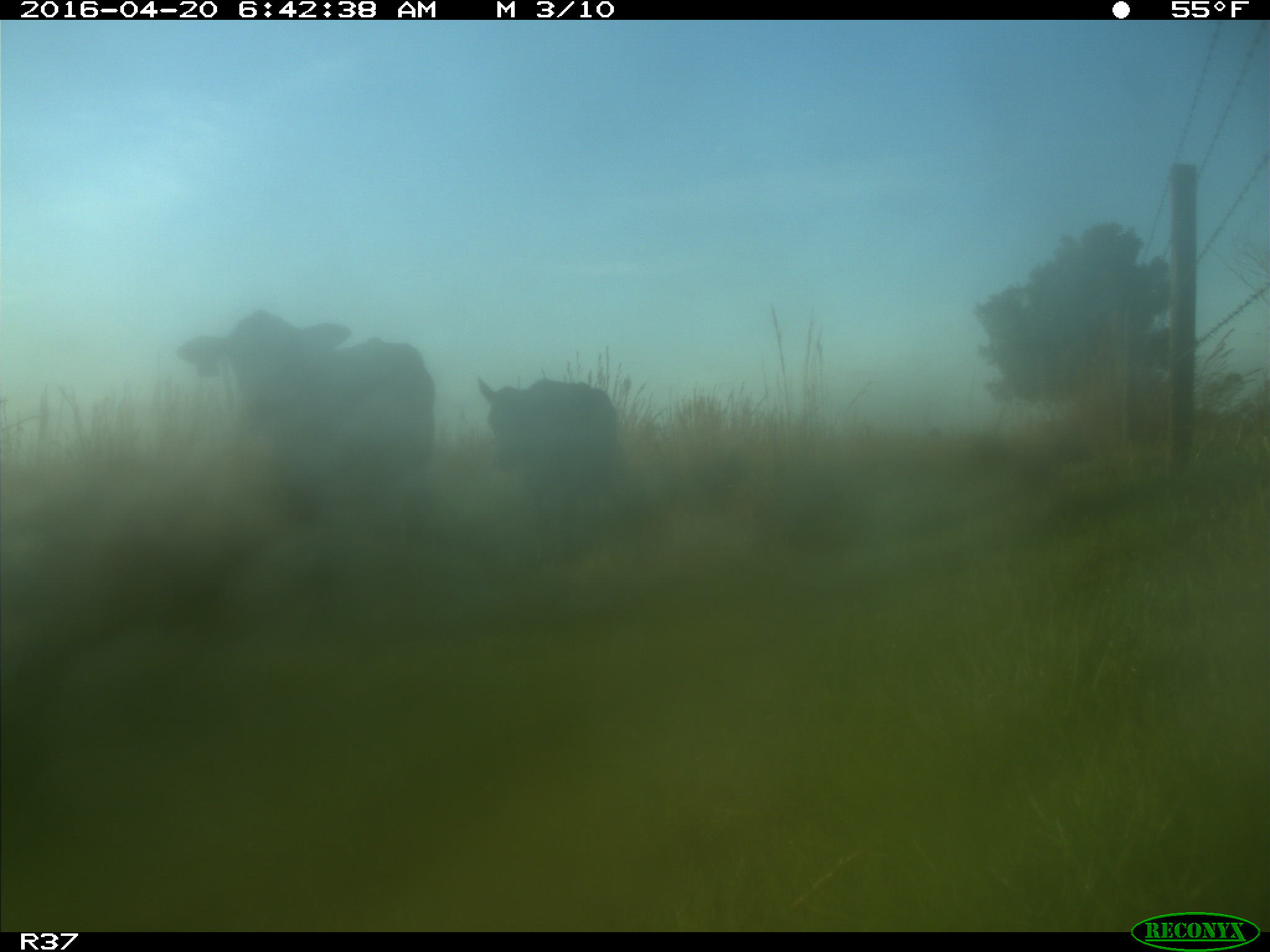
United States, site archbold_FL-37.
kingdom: Animalia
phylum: Chordata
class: Mammalia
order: Artiodactyla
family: Bovidae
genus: Bos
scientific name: Bos taurus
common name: domestic cow